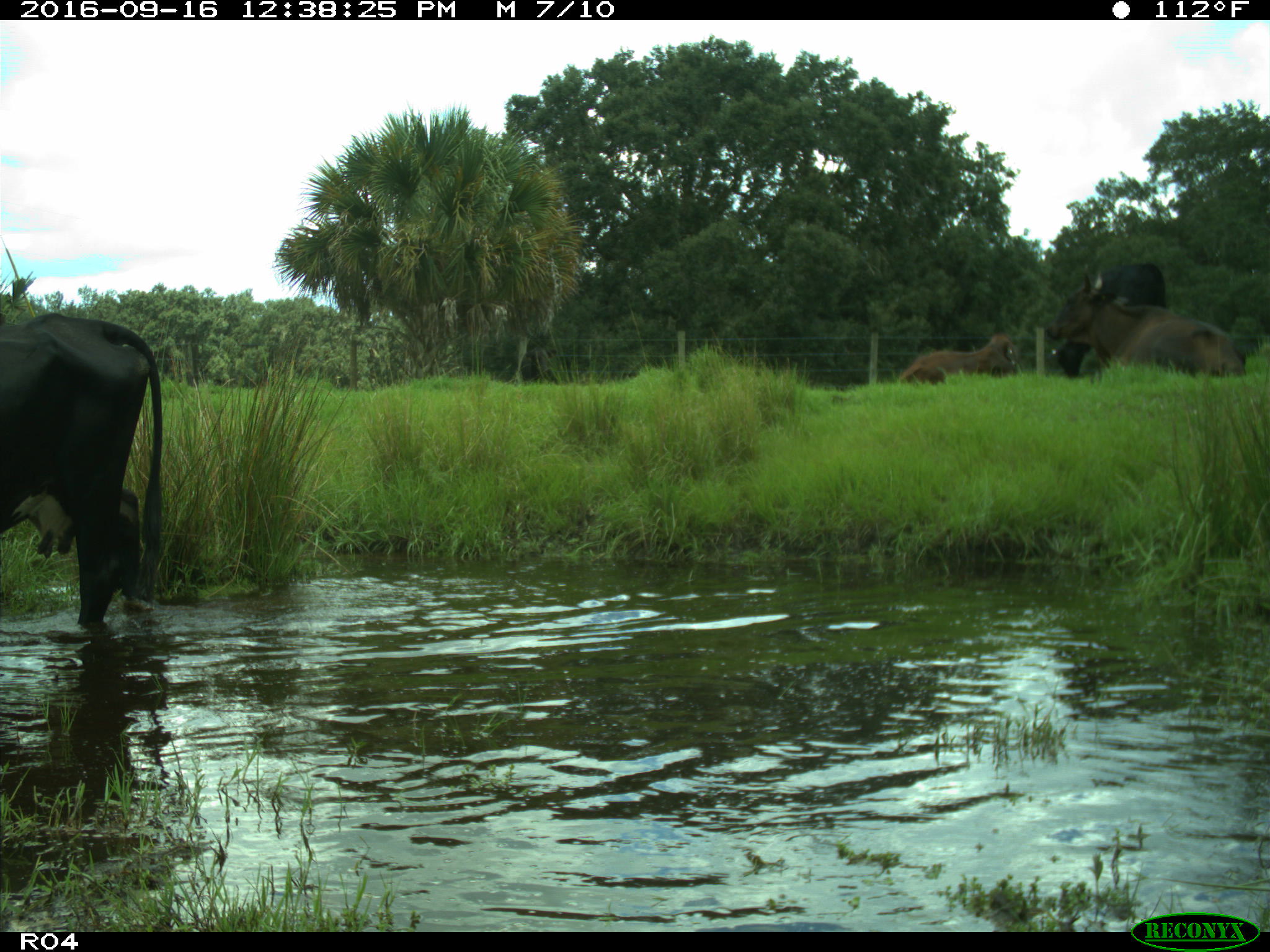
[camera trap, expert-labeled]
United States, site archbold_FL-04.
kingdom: Animalia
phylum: Chordata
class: Mammalia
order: Artiodactyla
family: Bovidae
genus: Bos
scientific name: Bos taurus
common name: domestic cow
Bos taurus (domestic cow).